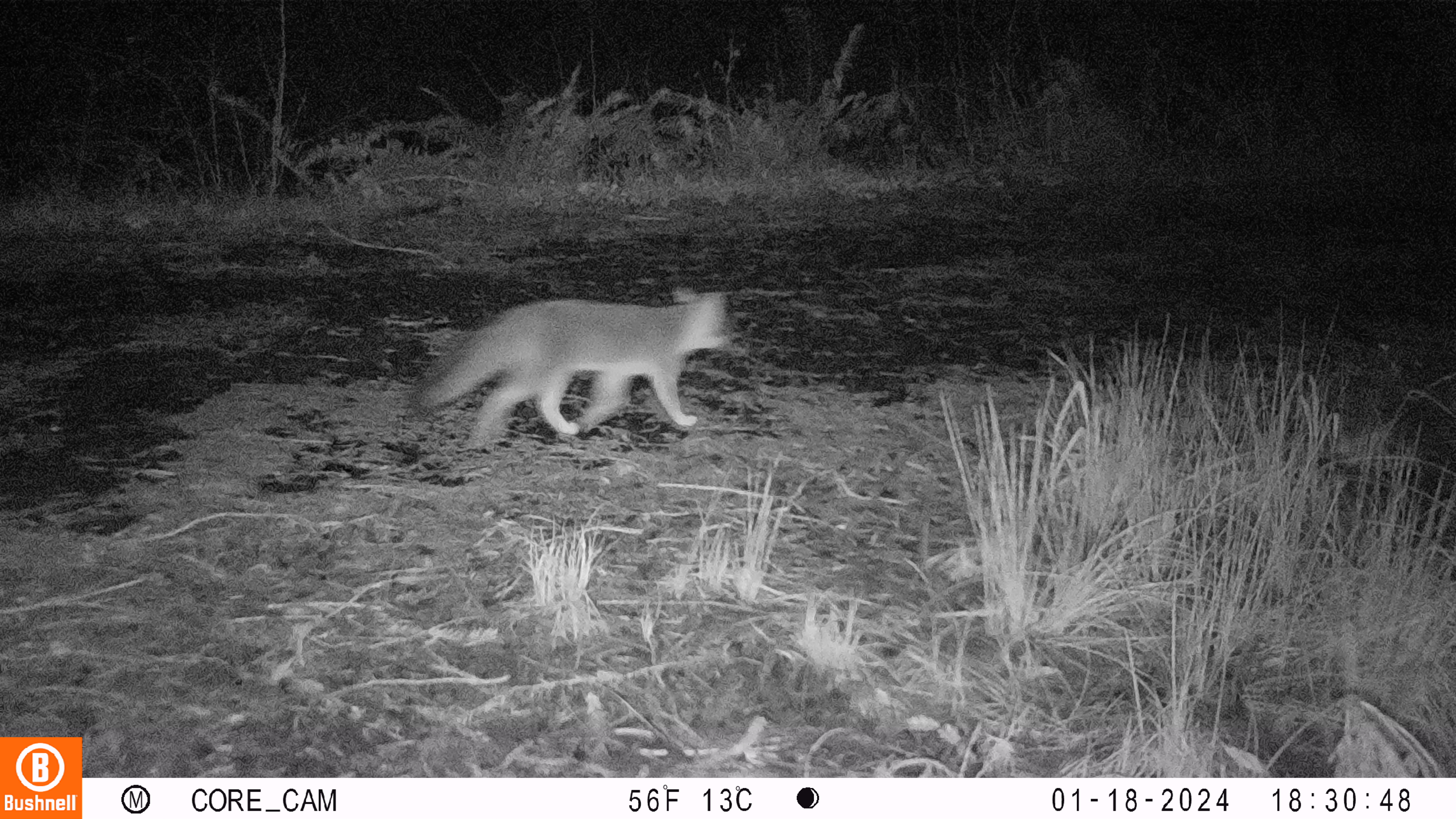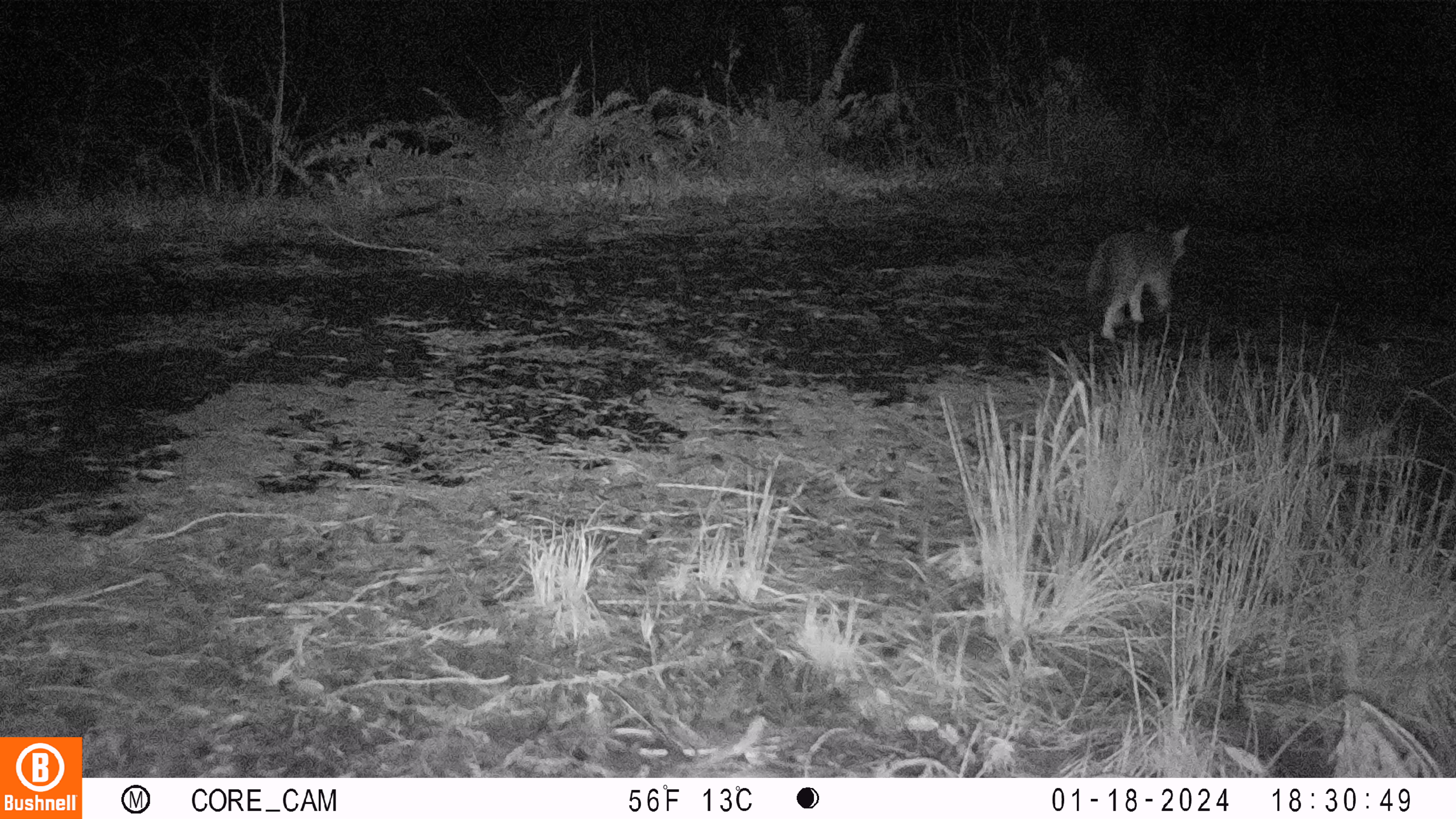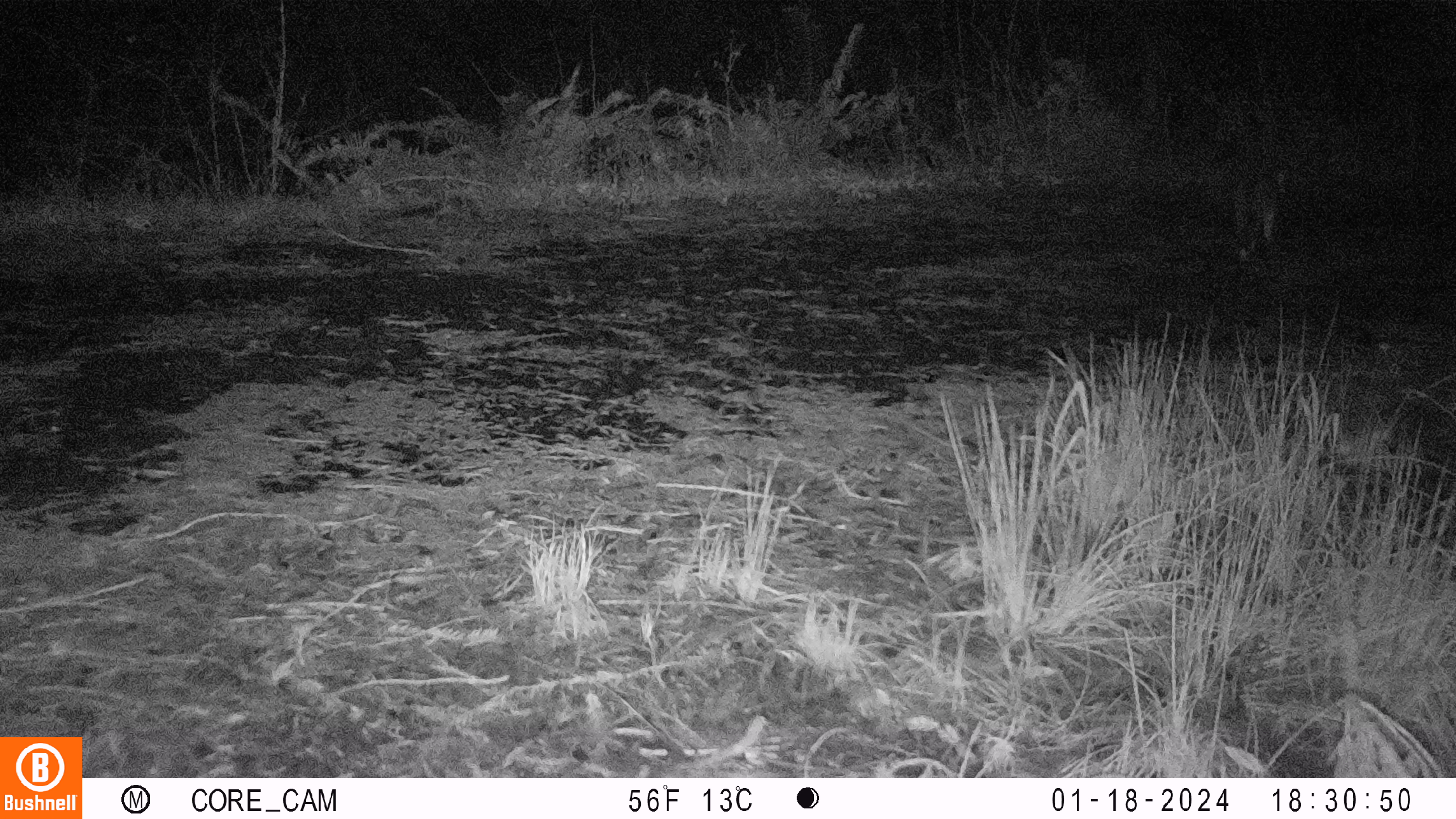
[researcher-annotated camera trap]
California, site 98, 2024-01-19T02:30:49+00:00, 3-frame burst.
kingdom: Animalia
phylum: Chordata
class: Mammalia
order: Carnivora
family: Canidae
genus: Urocyon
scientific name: Urocyon cinereoargenteus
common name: gray fox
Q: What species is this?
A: Gray fox (Urocyon cinereoargenteus).